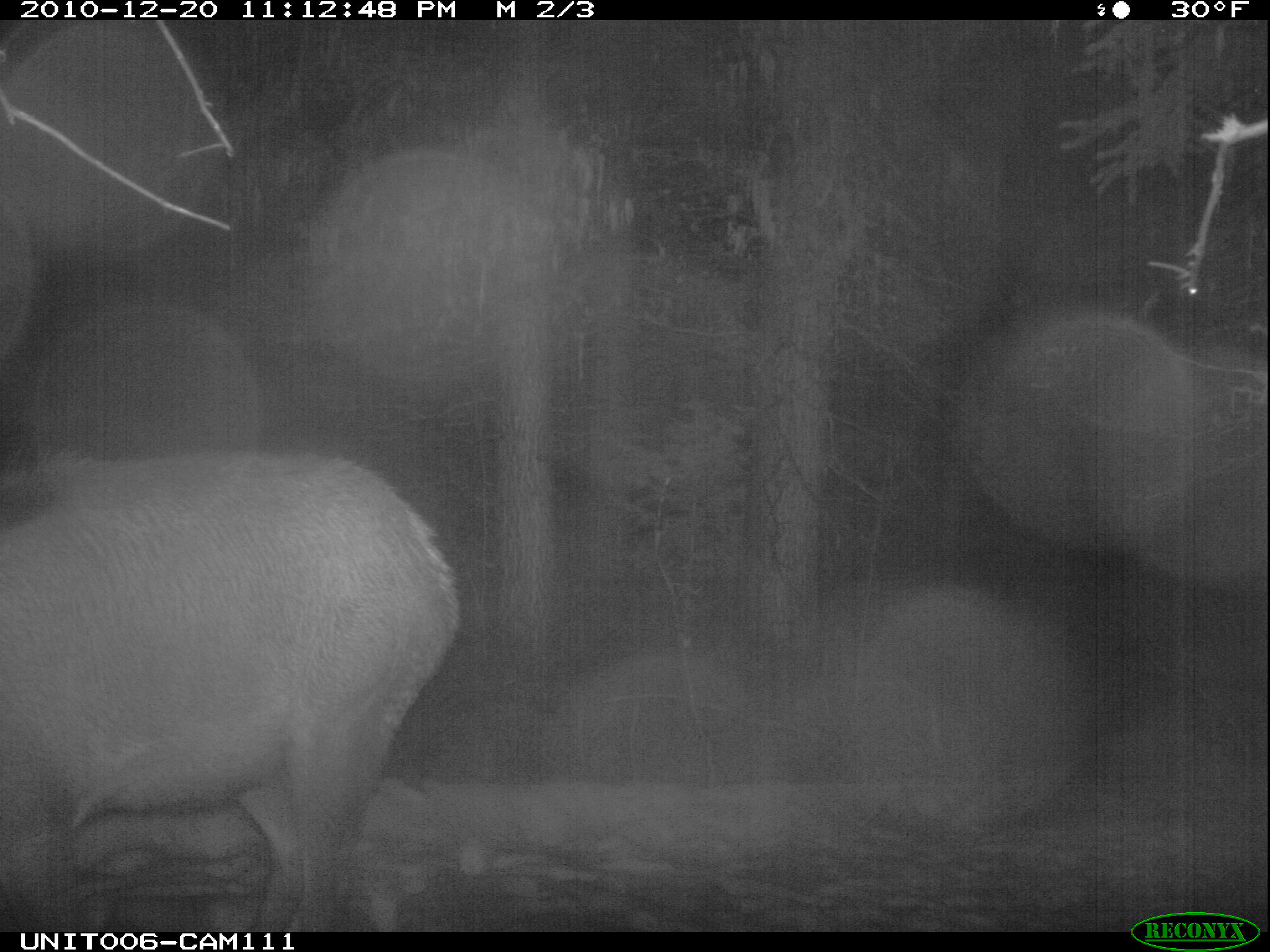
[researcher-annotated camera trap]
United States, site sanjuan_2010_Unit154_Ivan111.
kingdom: Animalia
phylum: Chordata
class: Mammalia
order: Artiodactyla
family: Cervidae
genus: Cervus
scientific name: Cervus elaphus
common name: red deer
Cervus elaphus (red deer).